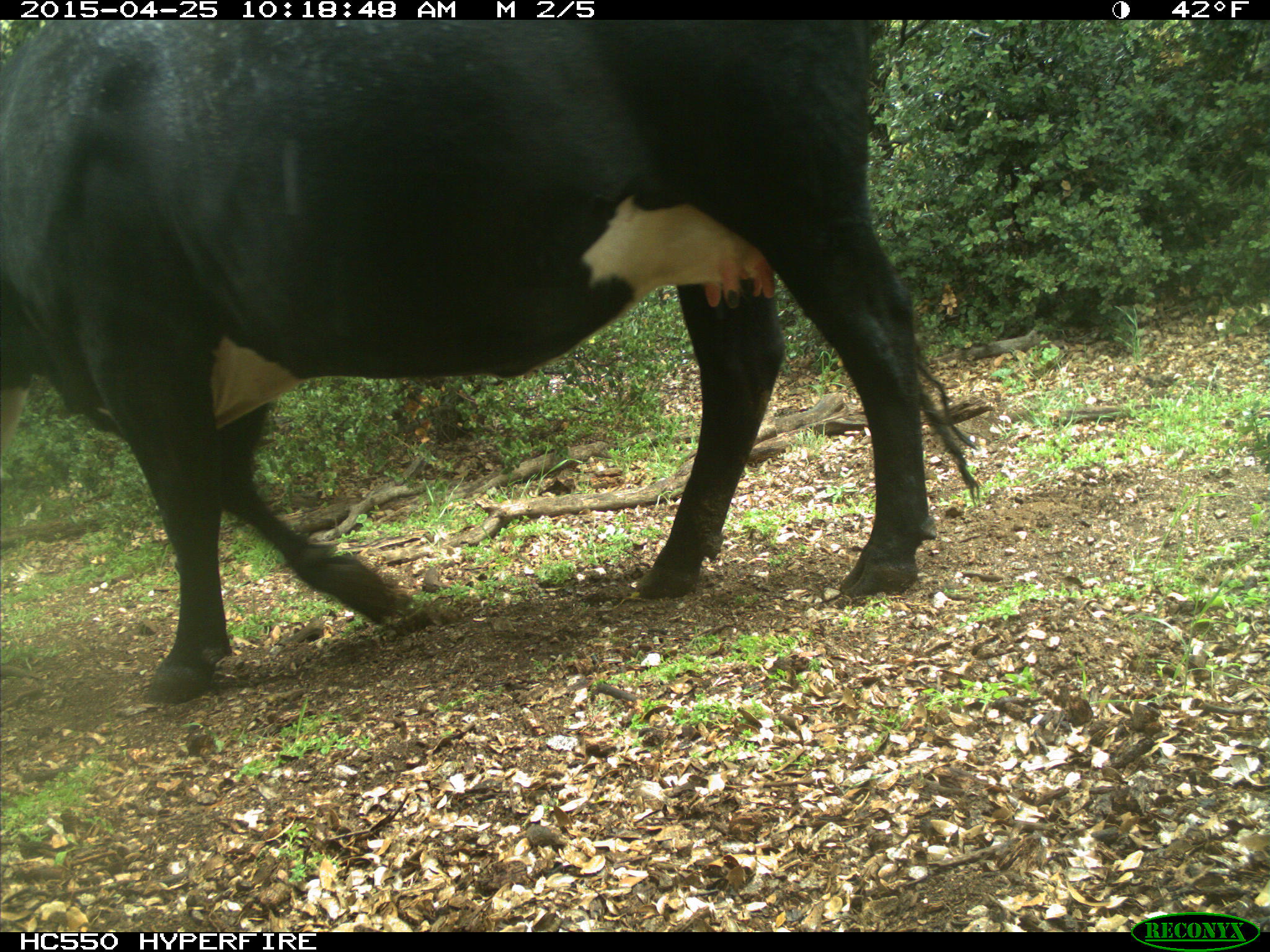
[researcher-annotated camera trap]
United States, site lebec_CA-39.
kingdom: Animalia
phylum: Chordata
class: Mammalia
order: Artiodactyla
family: Bovidae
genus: Bos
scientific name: Bos taurus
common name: domestic cow